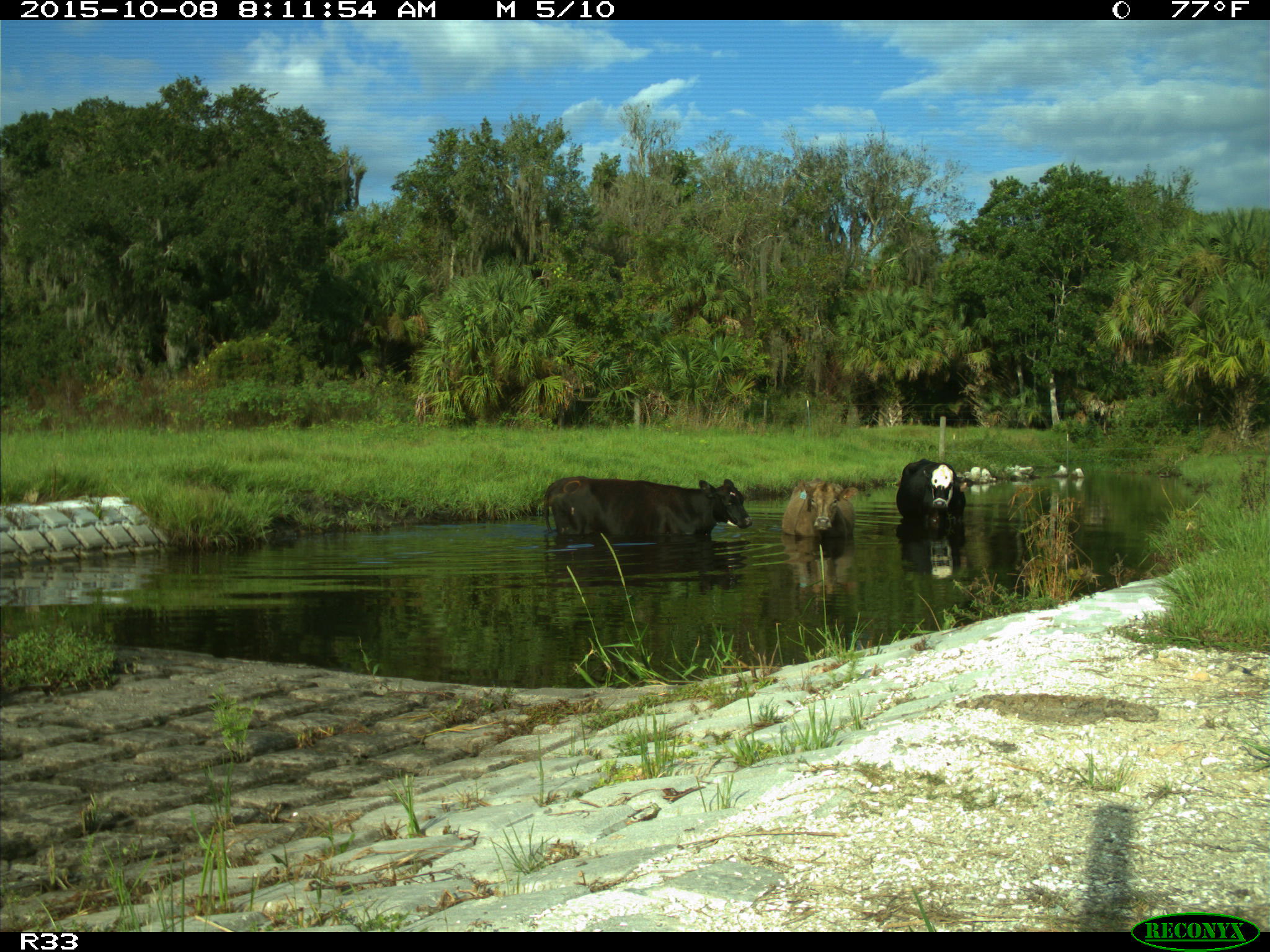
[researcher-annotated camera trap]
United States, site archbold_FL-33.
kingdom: Animalia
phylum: Chordata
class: Mammalia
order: Artiodactyla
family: Bovidae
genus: Bos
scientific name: Bos taurus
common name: domestic cow